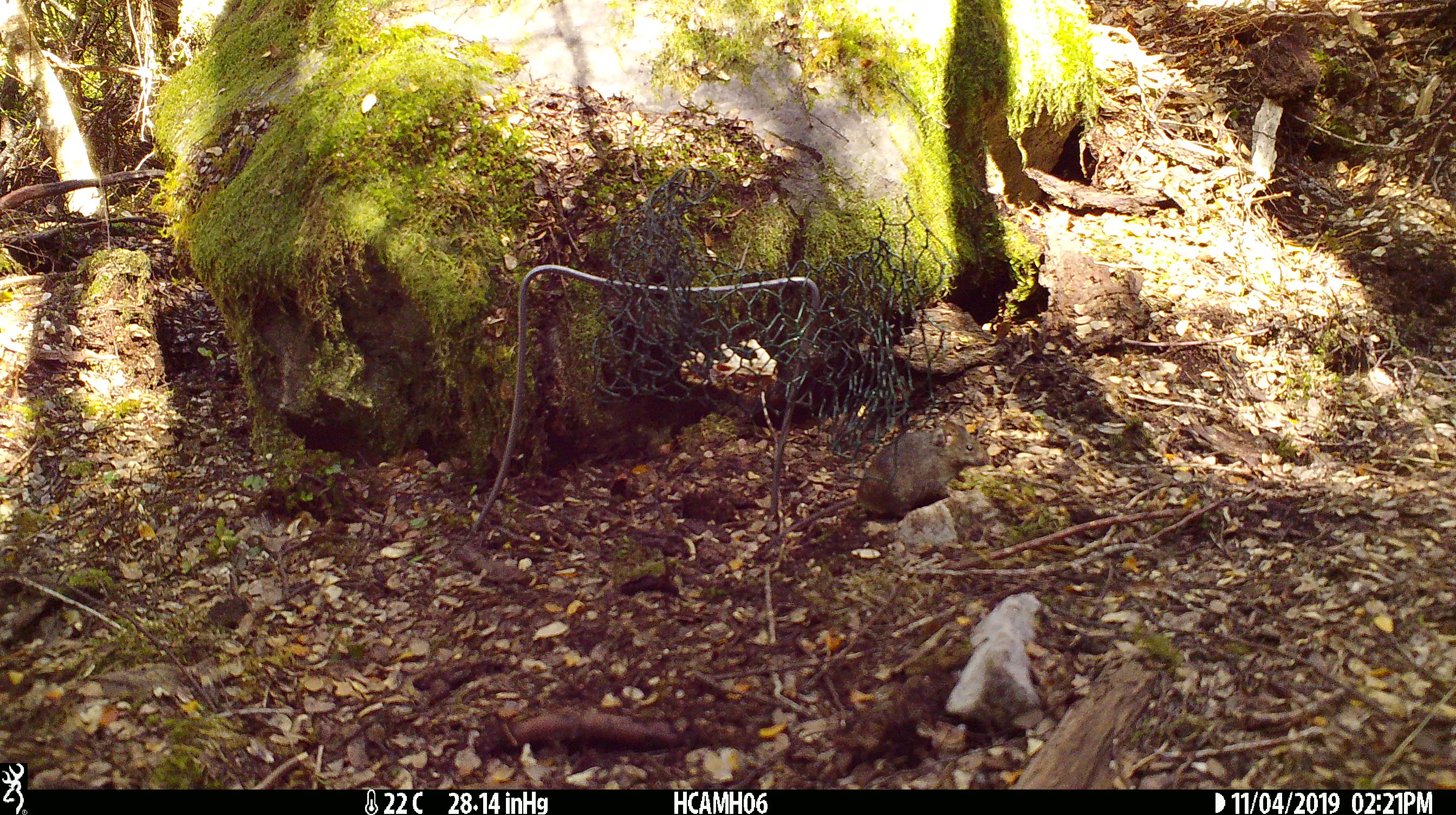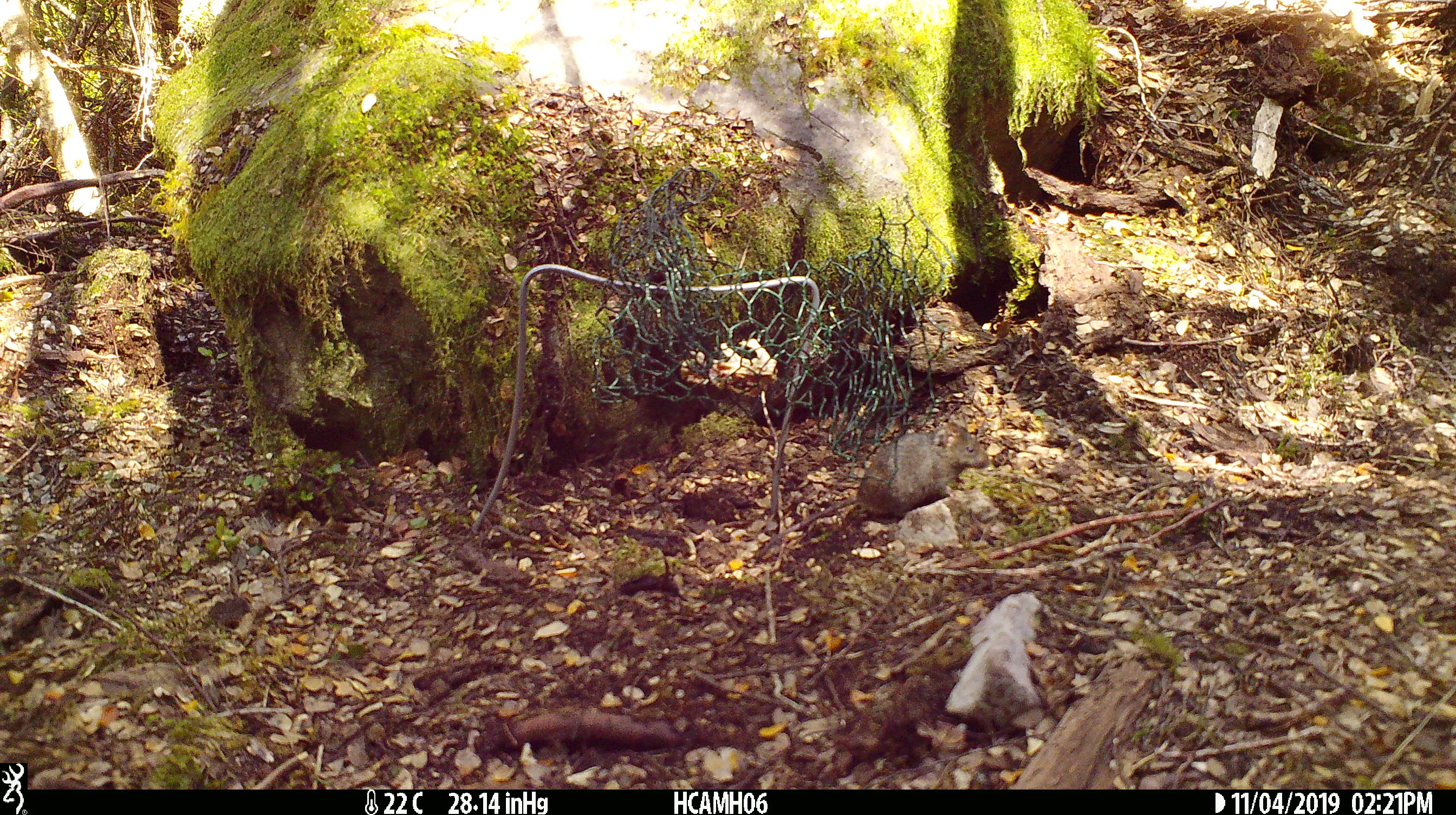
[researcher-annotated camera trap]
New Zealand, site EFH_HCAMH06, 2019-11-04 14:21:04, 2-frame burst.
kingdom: Animalia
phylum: Chordata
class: Mammalia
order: Rodentia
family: Muridae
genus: Mus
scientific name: Mus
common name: mouse